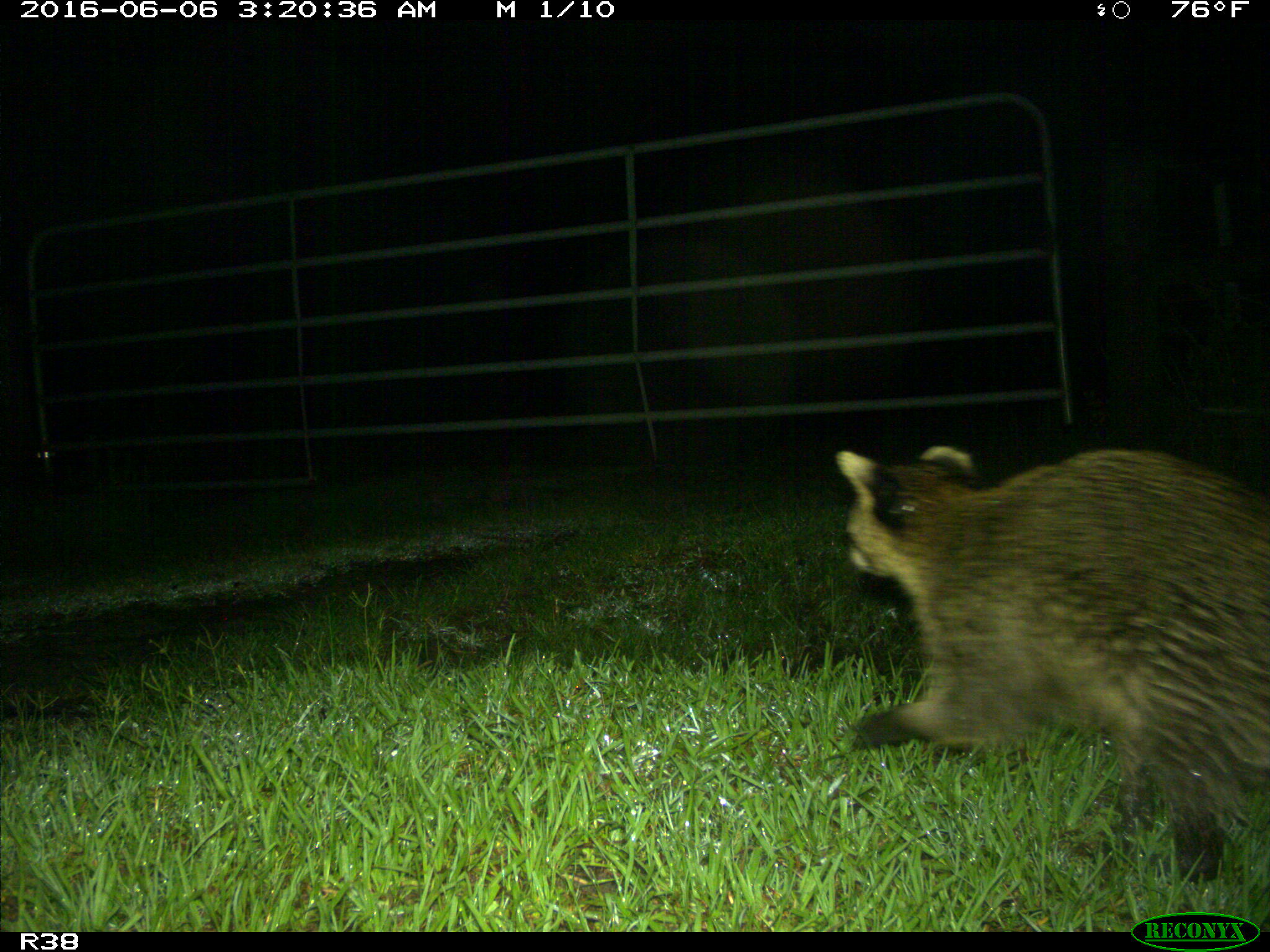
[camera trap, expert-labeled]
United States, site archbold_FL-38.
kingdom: Animalia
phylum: Chordata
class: Mammalia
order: Carnivora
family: Procyonidae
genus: Procyon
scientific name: Procyon lotor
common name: common raccoon